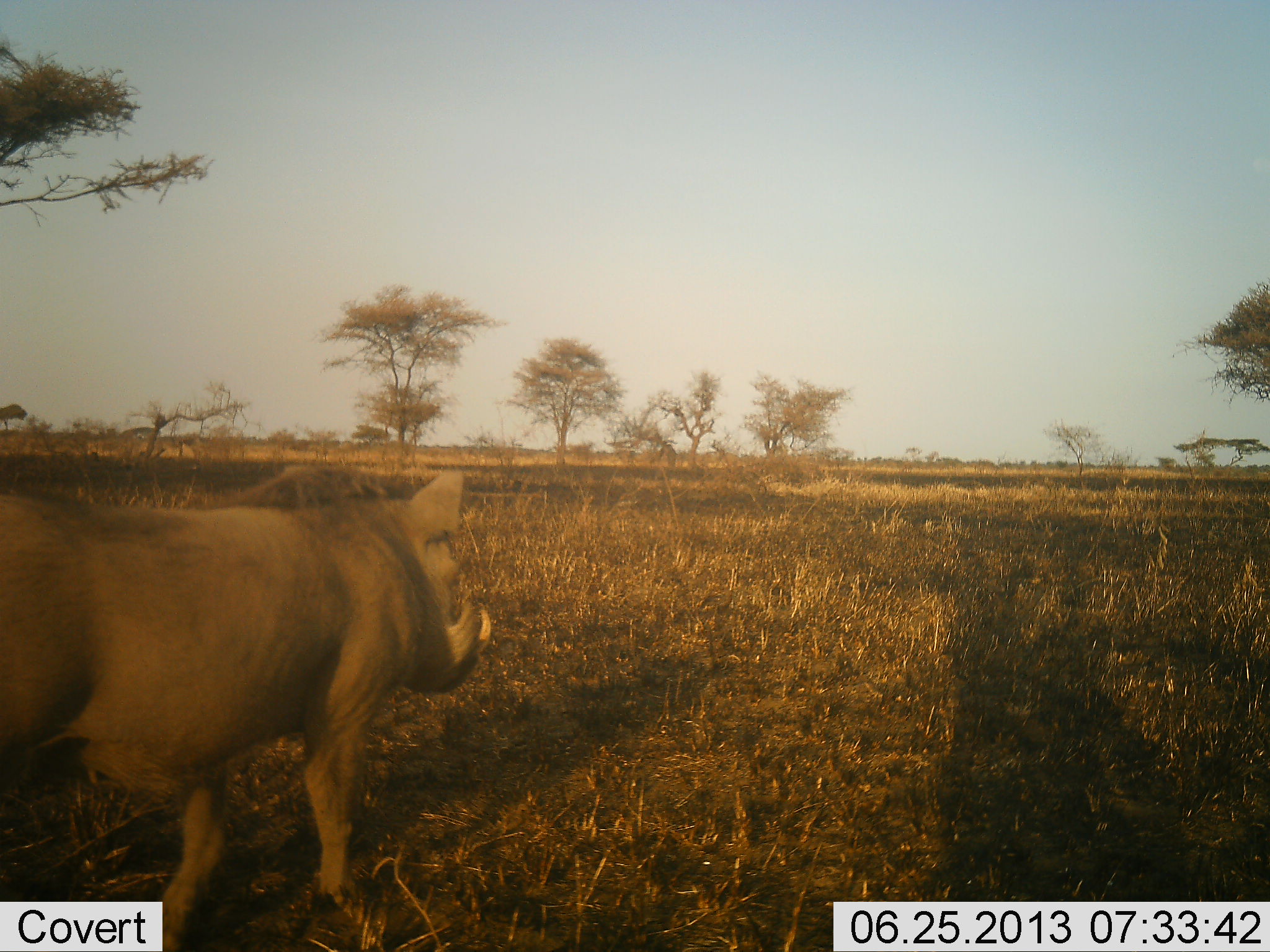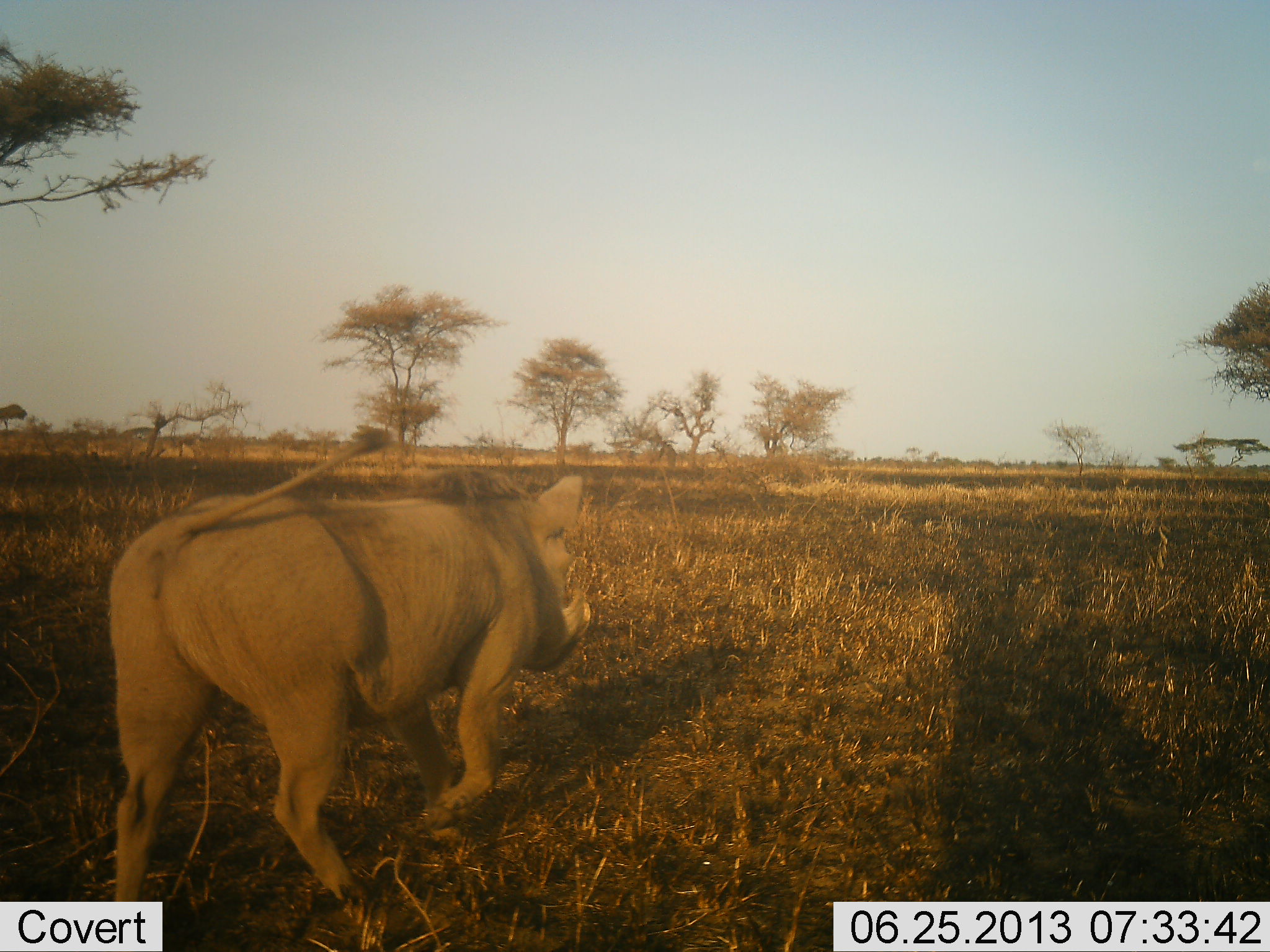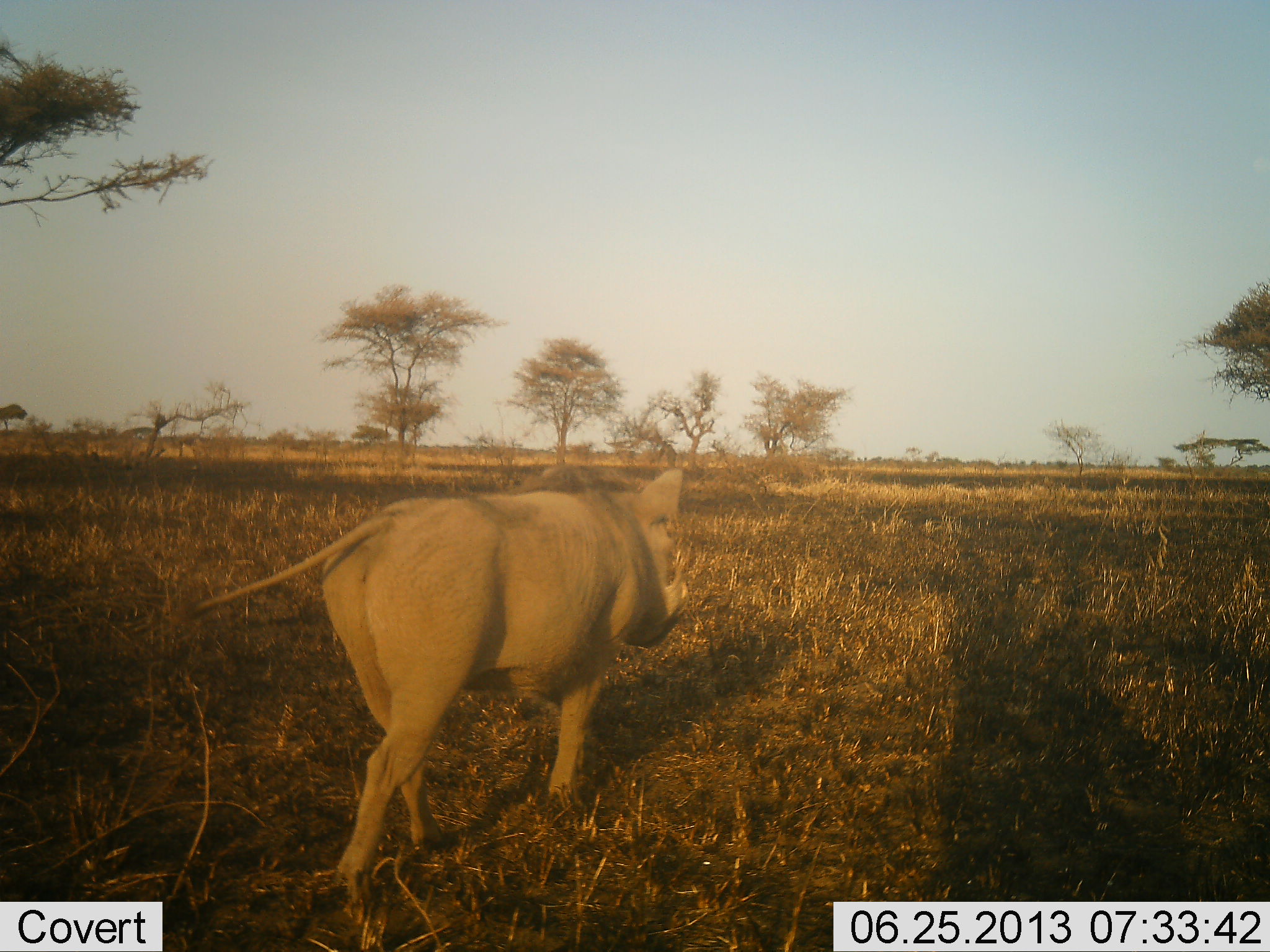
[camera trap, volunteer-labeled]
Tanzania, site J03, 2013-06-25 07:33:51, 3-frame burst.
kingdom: Animalia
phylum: Chordata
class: Mammalia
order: Artiodactyla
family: Suidae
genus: Phacochoerus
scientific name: Phacochoerus africanus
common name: warthog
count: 1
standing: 0%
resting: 0%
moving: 100%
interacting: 0%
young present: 10%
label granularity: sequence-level